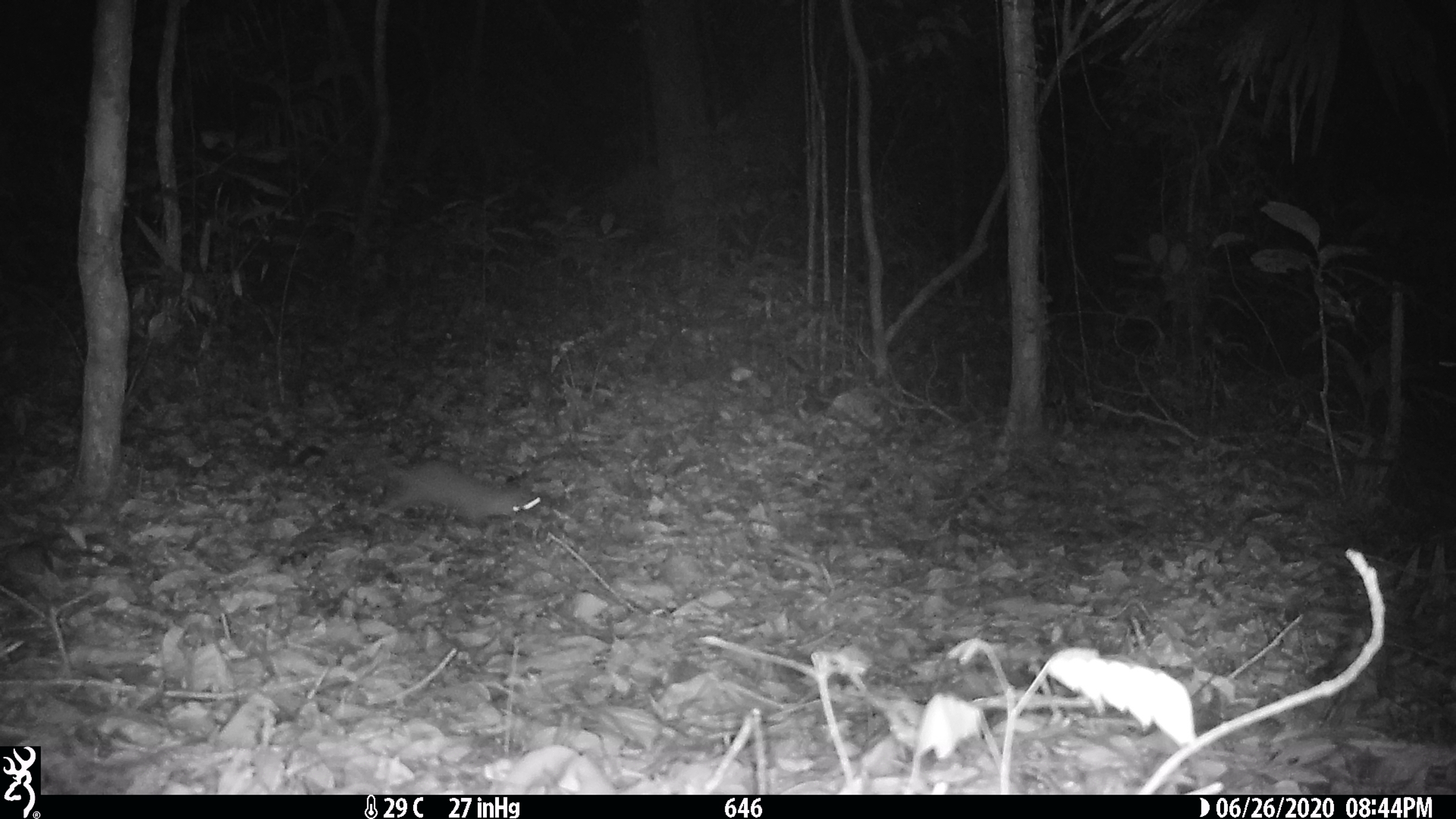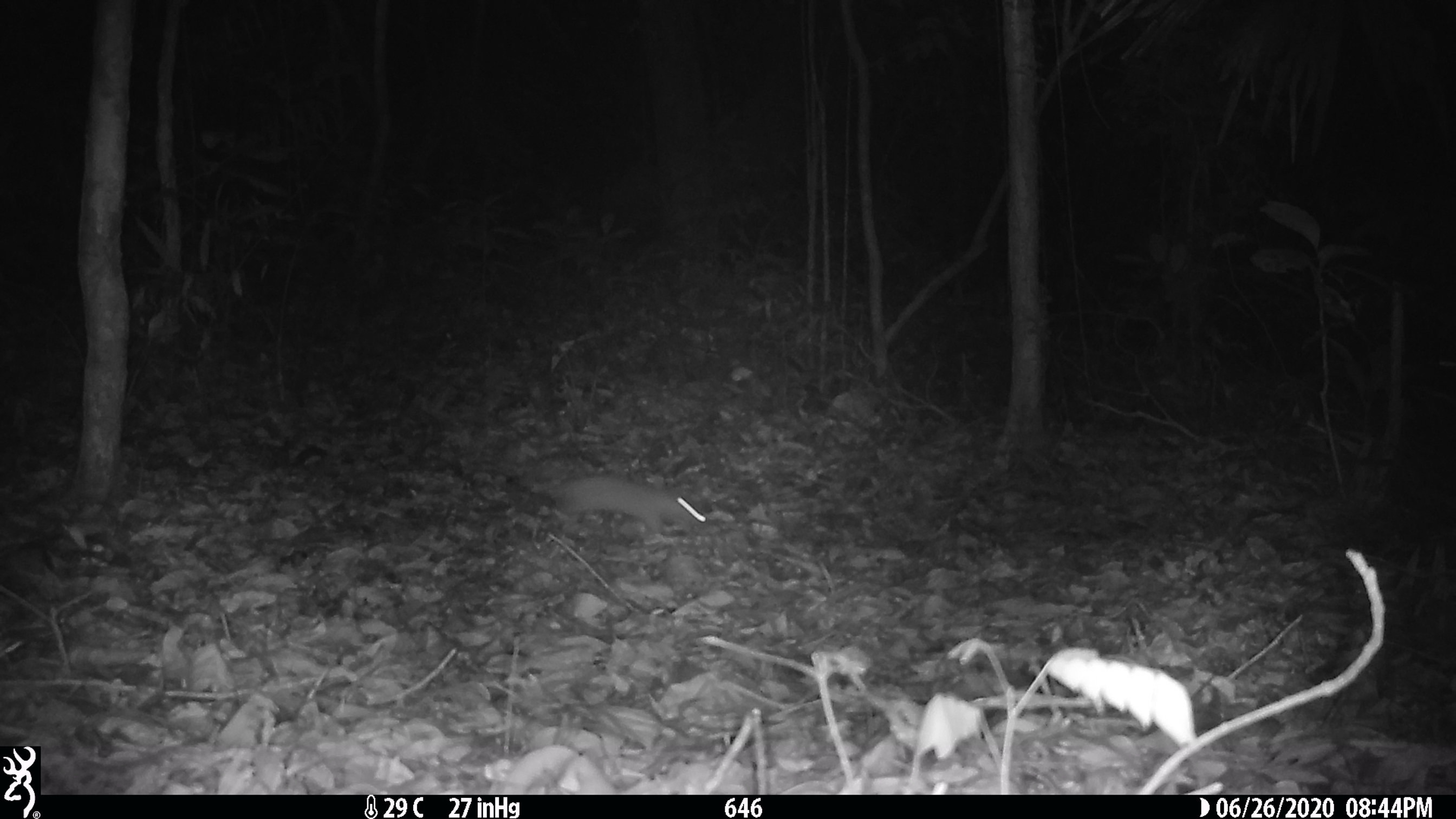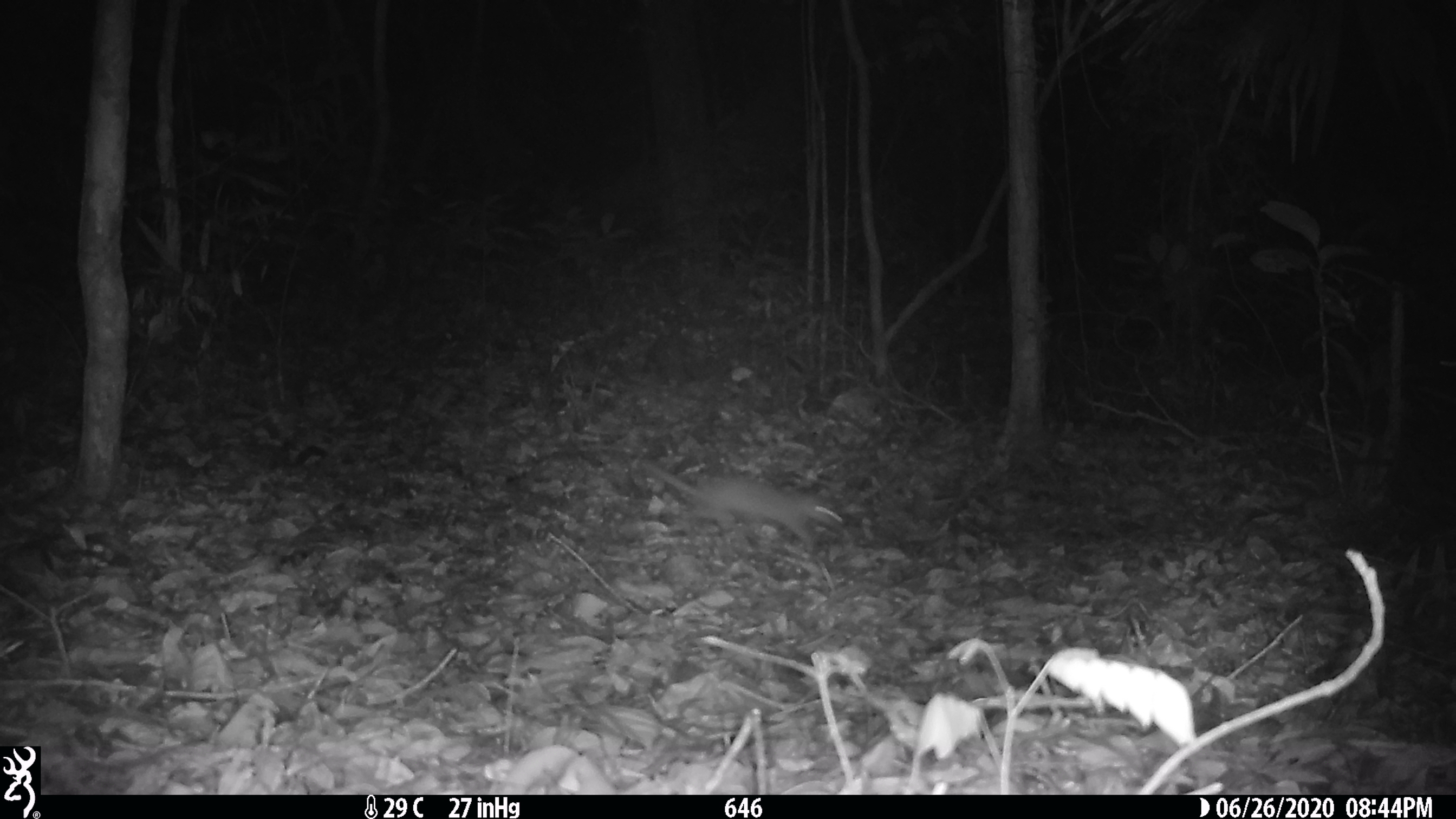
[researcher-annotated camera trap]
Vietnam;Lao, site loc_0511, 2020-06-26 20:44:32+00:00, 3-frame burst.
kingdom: Animalia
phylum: Chordata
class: Mammalia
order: Carnivora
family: Mustelidae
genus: Melogale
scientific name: Melogale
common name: ferret badger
Ferret badger (Melogale). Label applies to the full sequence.